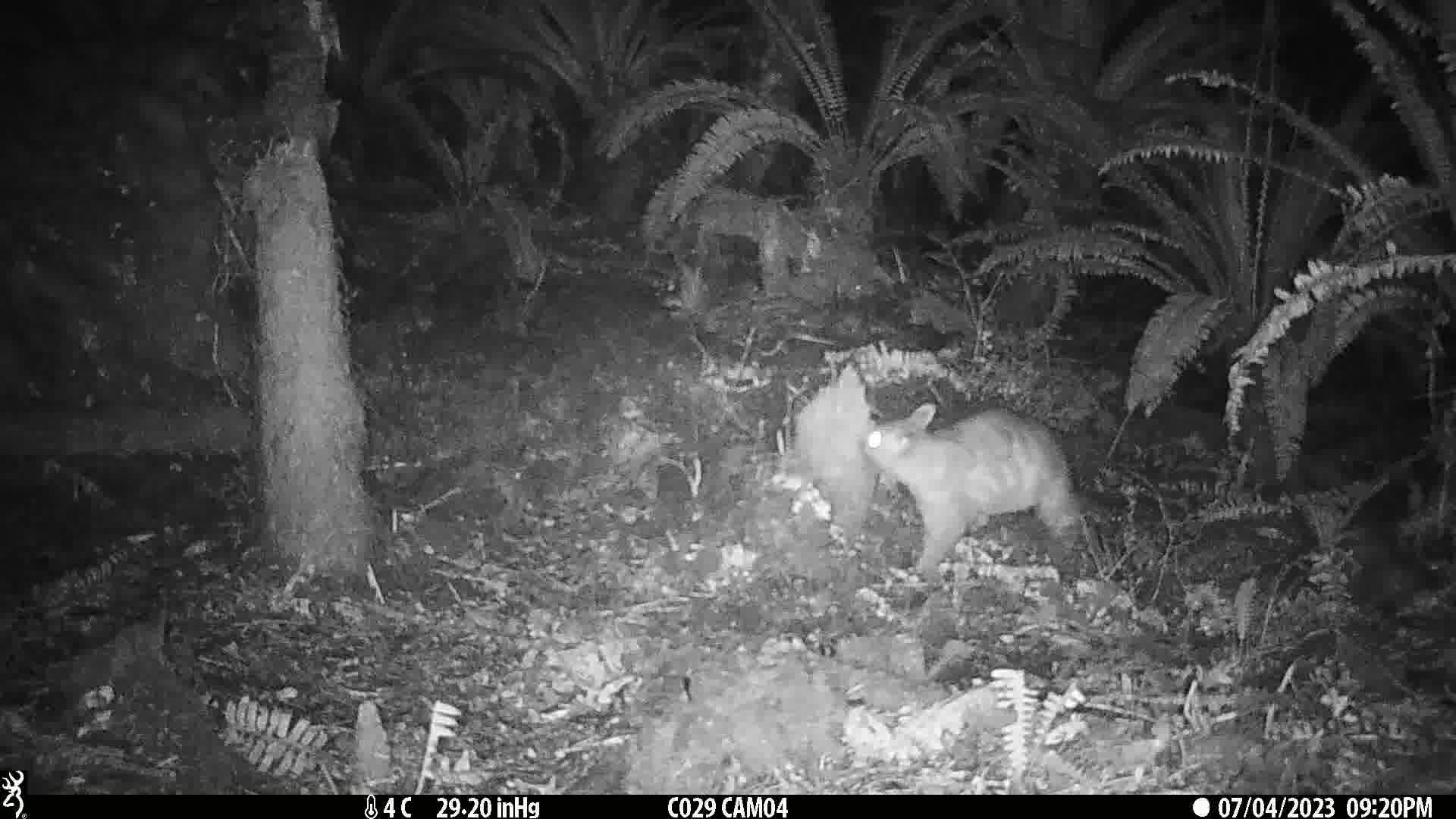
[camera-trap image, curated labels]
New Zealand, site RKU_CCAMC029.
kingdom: Animalia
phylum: Chordata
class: Mammalia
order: Diprotodontia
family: Phalangeridae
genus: Trichosurus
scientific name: Trichosurus vulpecula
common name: common brushtail possum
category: possum